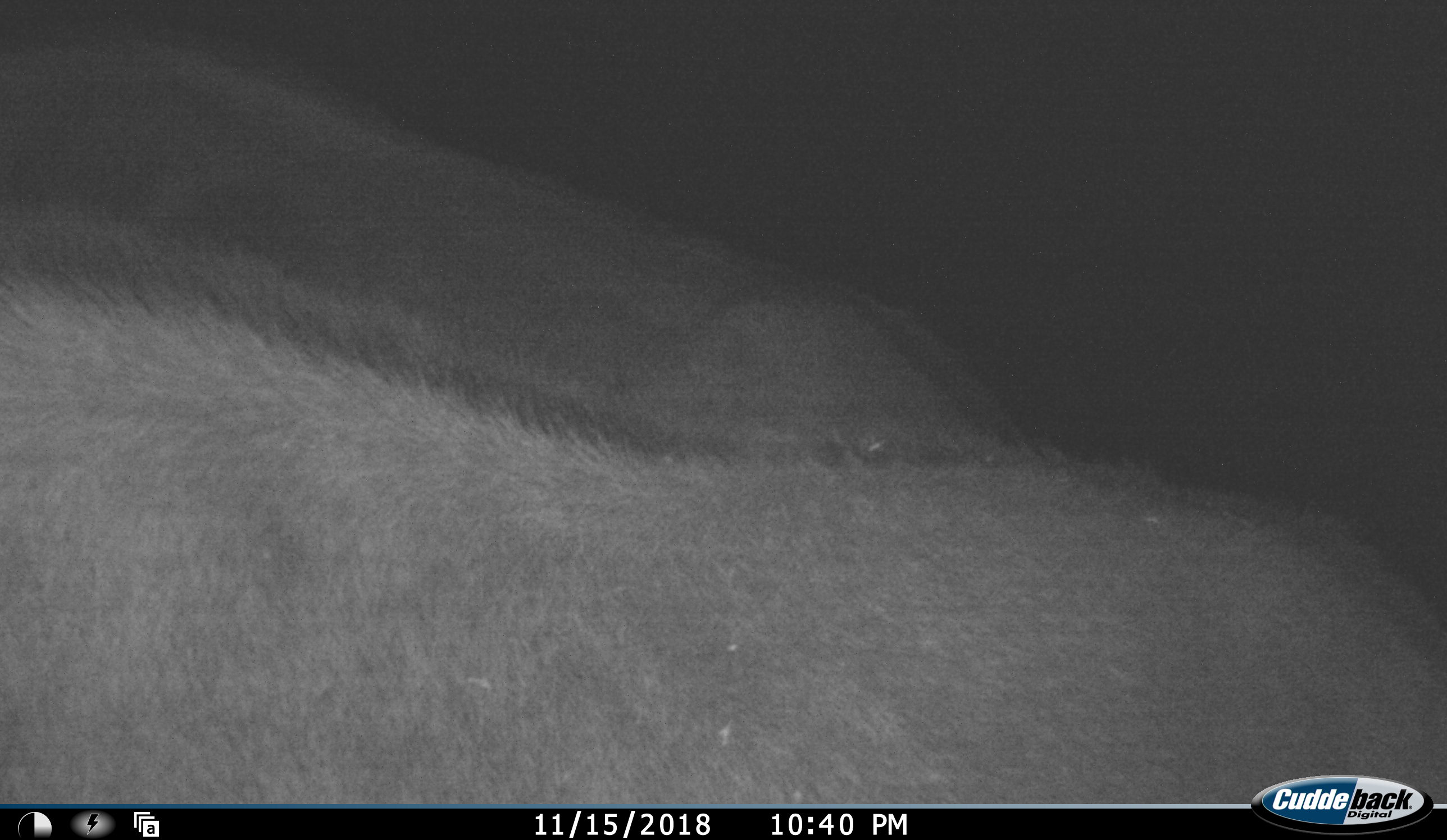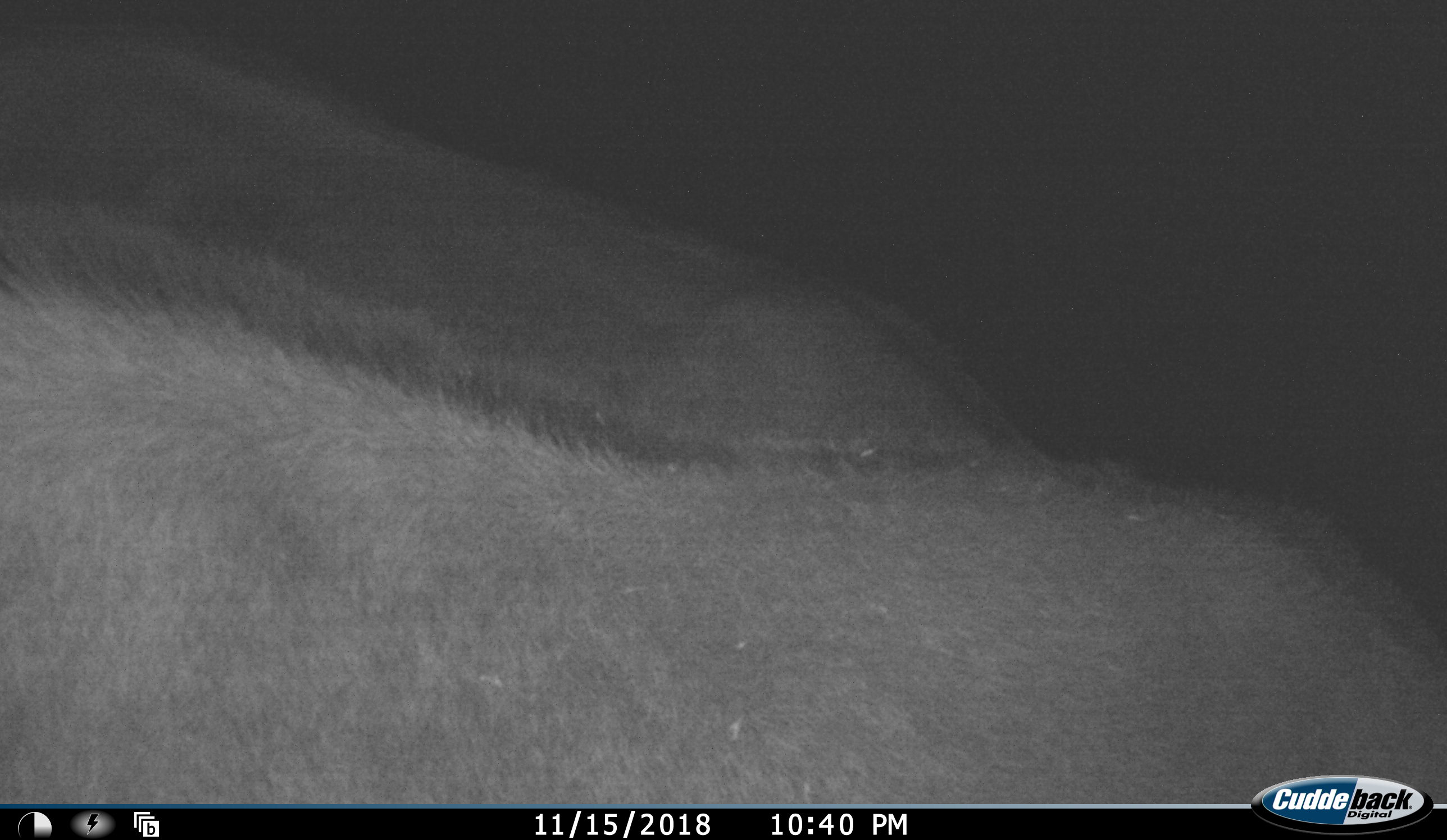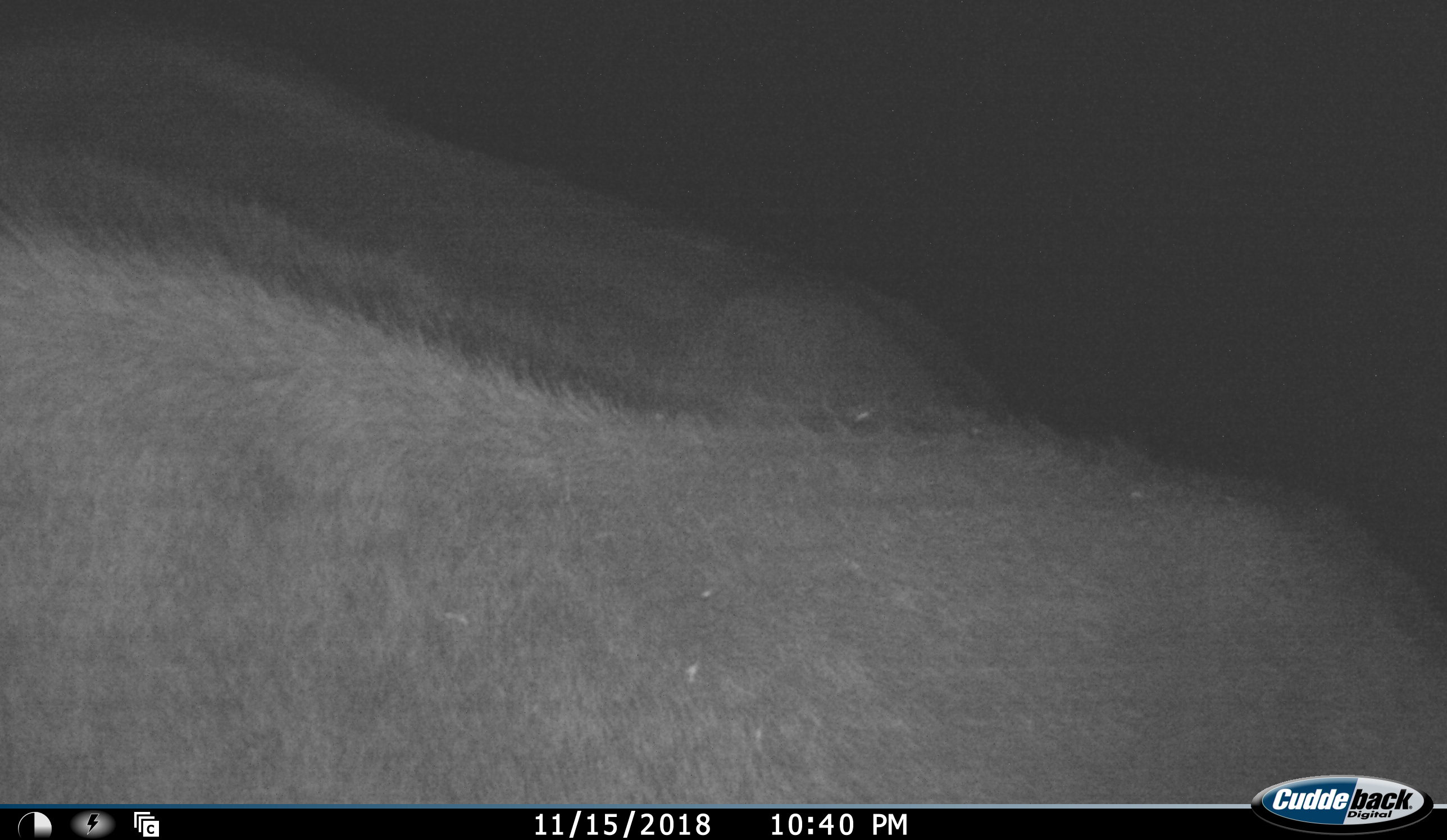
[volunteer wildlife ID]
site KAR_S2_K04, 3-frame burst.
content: unidentified animal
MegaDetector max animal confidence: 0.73